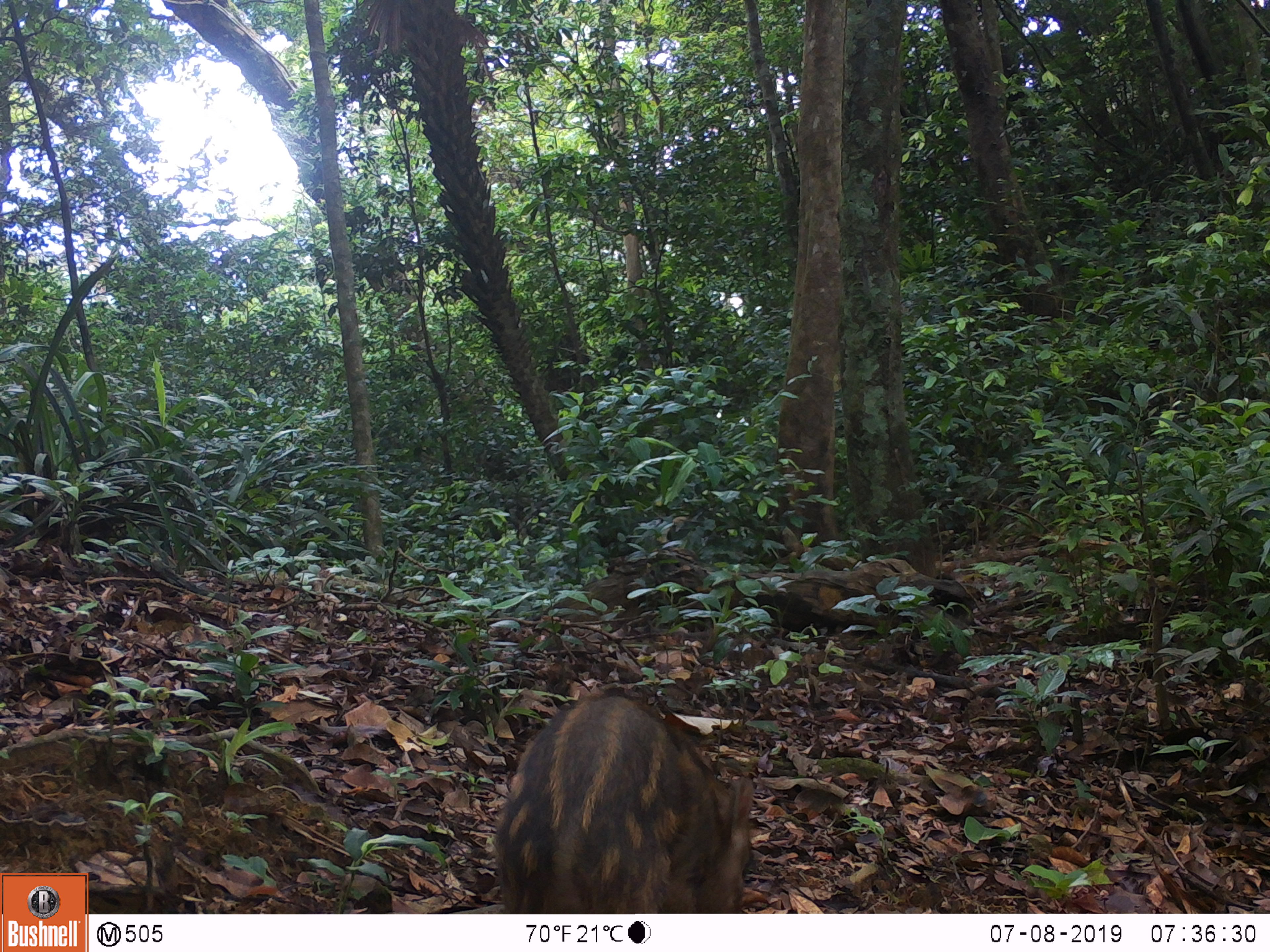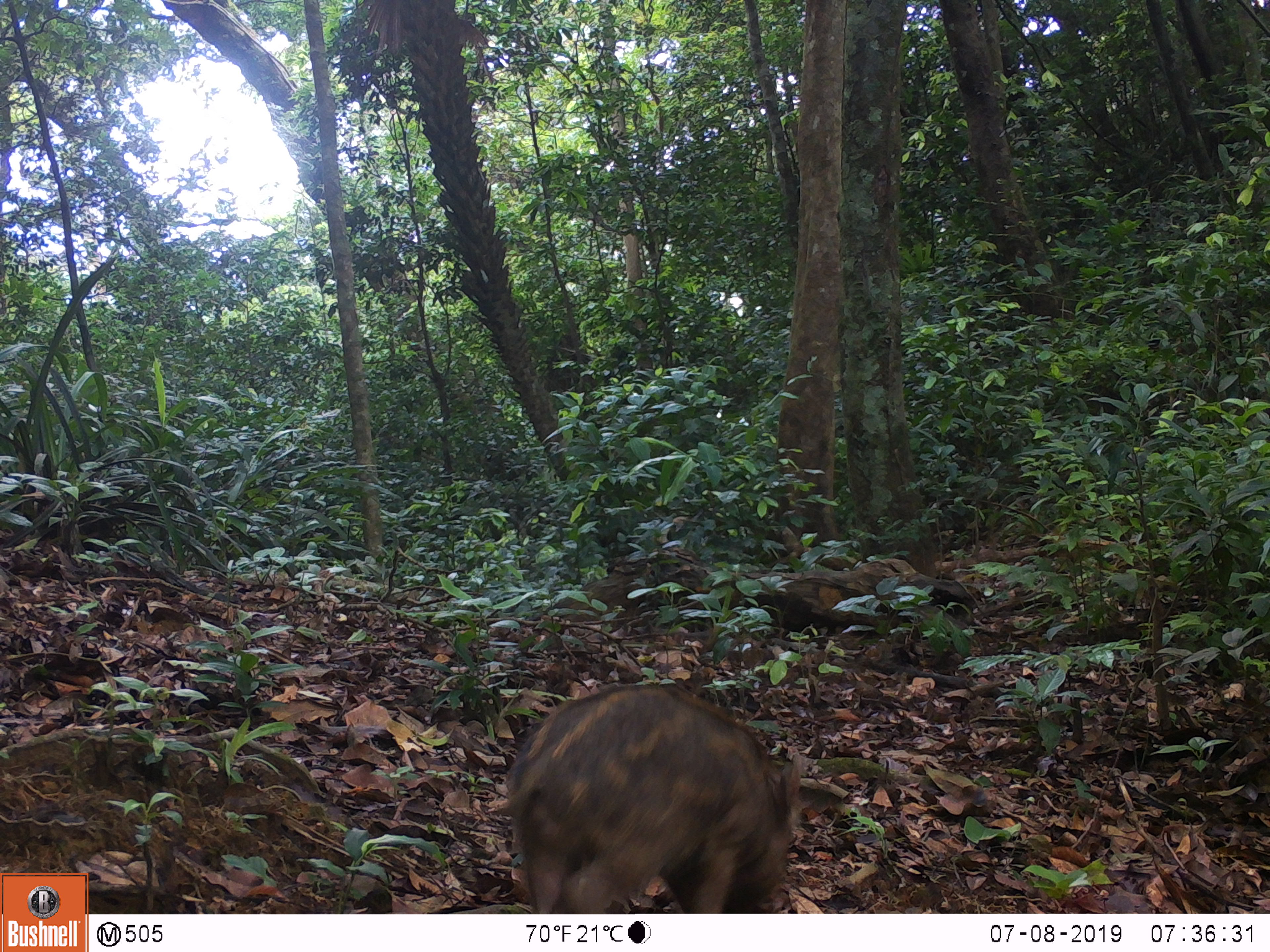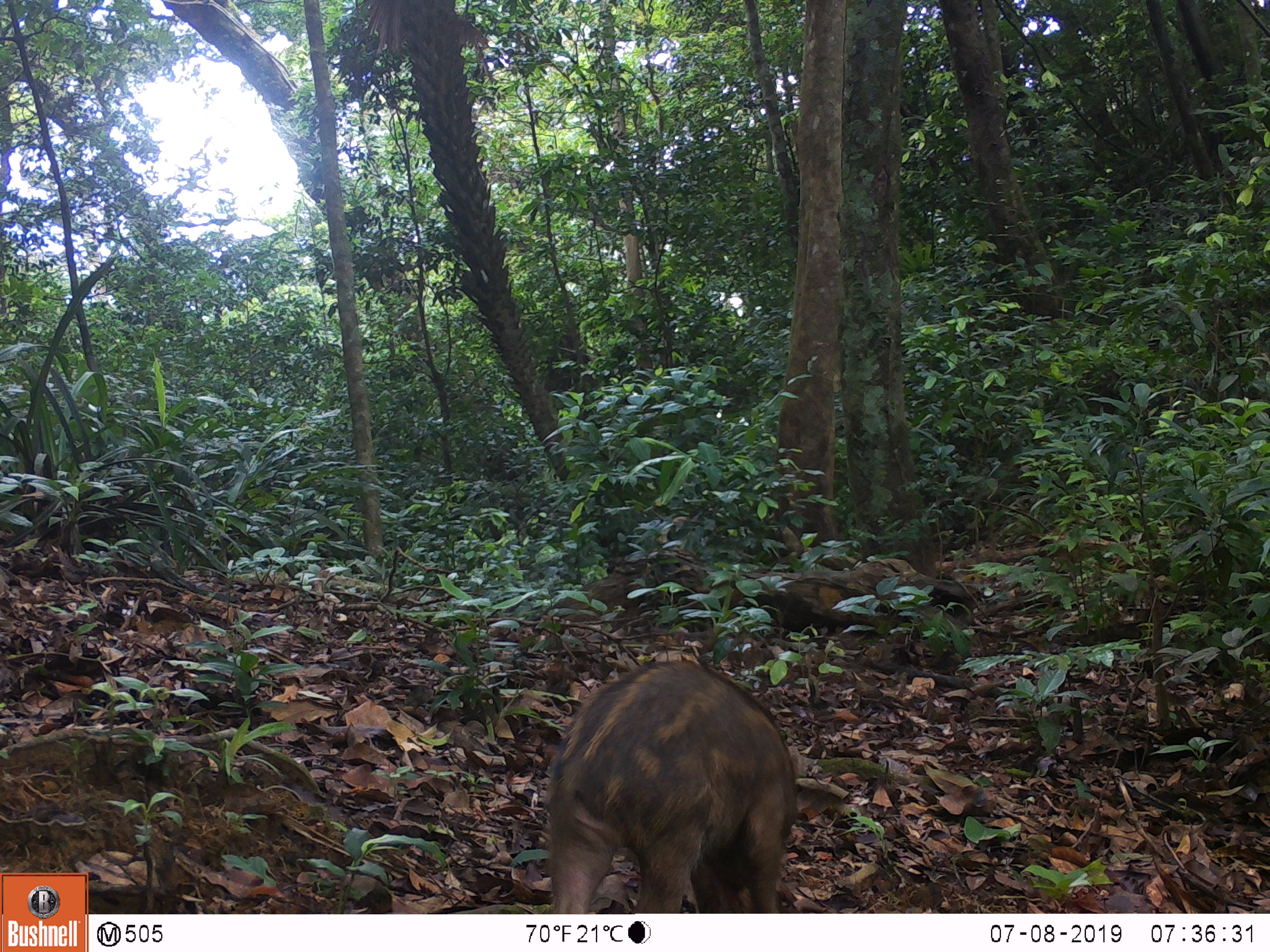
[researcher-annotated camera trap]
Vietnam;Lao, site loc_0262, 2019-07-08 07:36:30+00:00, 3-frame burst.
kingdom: Animalia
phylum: Chordata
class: Mammalia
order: Artiodactyla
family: Suidae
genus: Sus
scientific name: Sus scrofa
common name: eurasian wild pig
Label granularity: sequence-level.